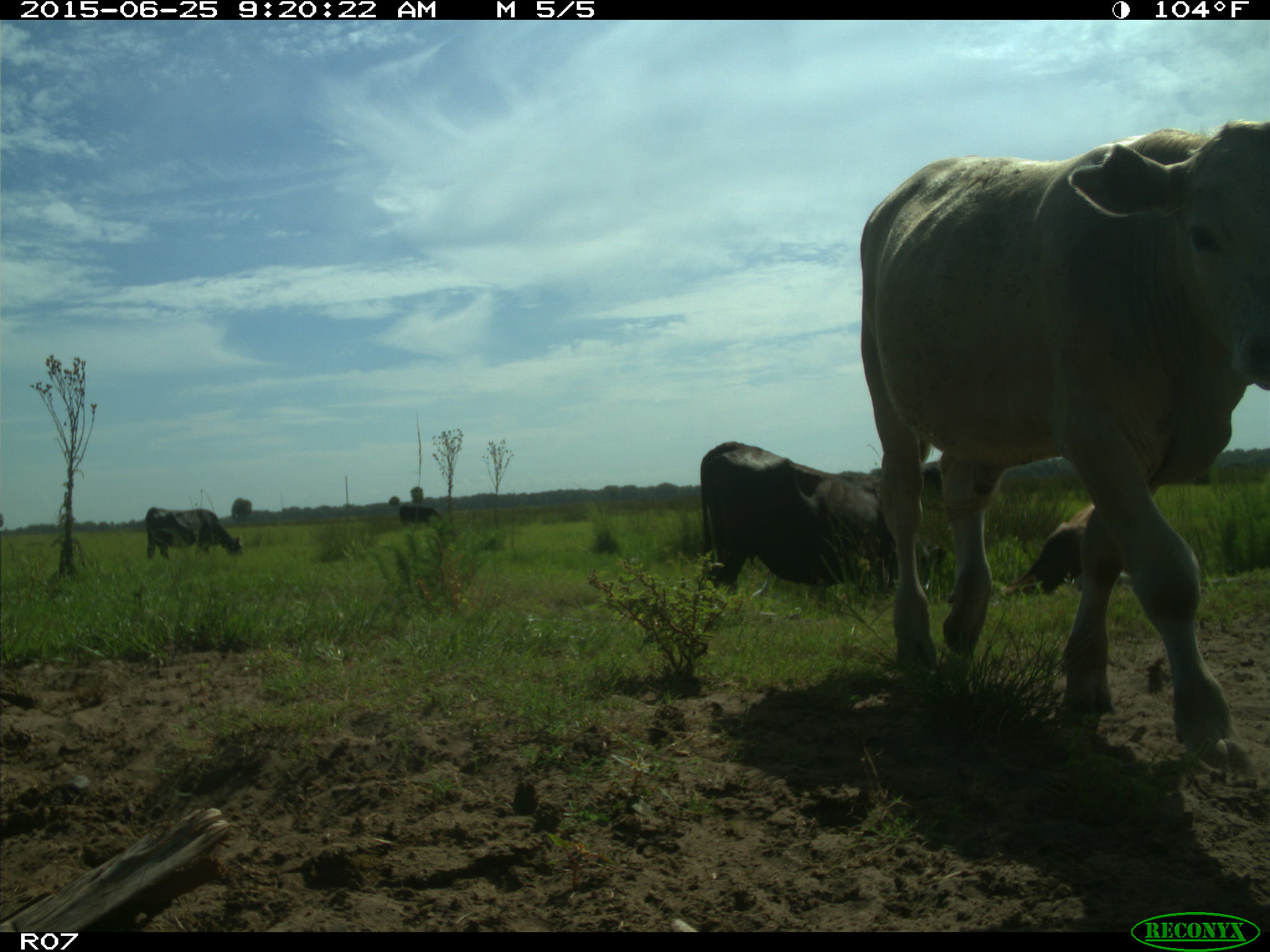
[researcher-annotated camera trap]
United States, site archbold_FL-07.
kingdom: Animalia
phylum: Chordata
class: Mammalia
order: Artiodactyla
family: Bovidae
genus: Bos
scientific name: Bos taurus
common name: domestic cow